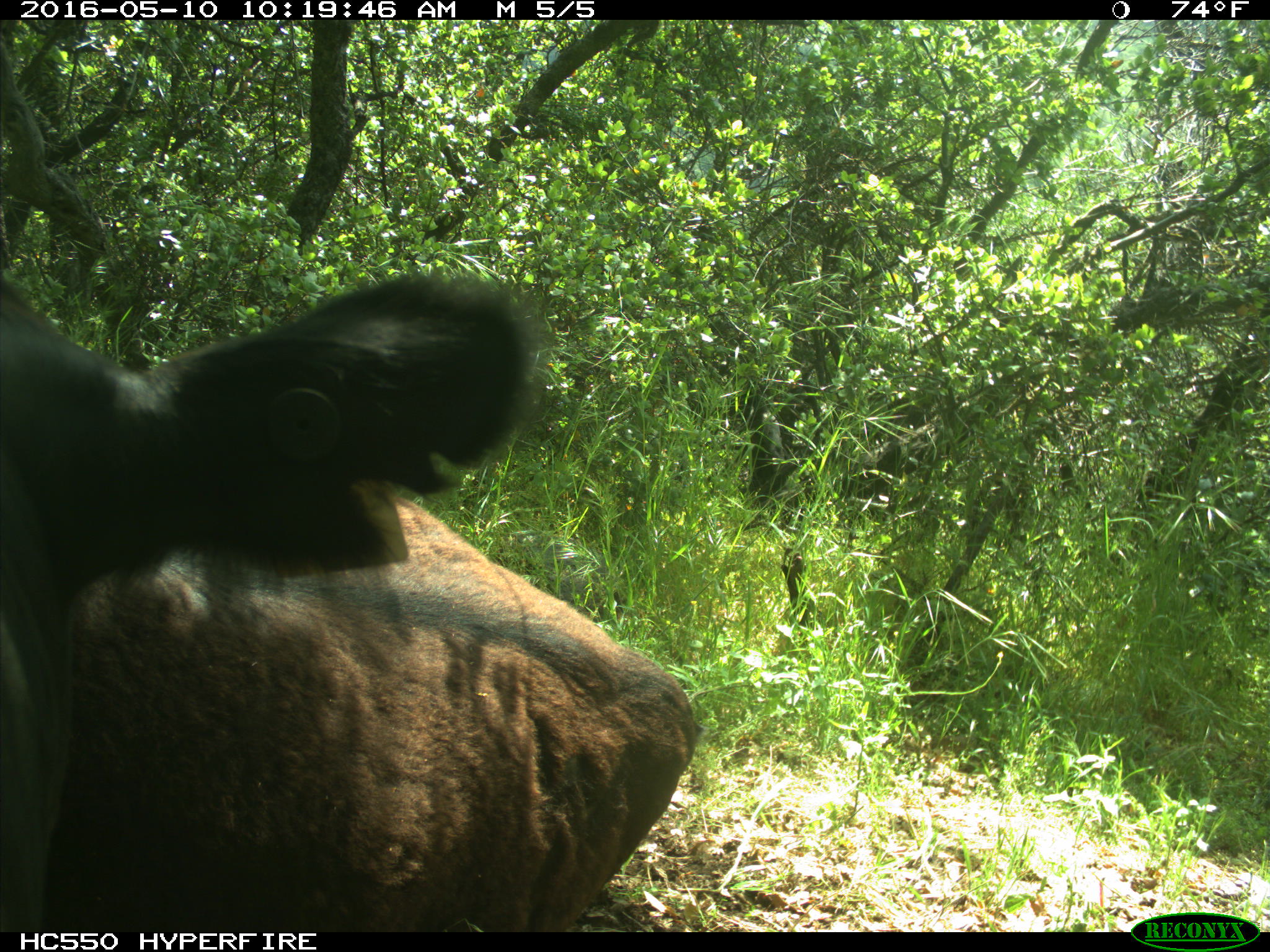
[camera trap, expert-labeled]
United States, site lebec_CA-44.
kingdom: Animalia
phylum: Chordata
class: Mammalia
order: Artiodactyla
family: Bovidae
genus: Bos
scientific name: Bos taurus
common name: domestic cow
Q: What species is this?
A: Bos taurus (domestic cow).